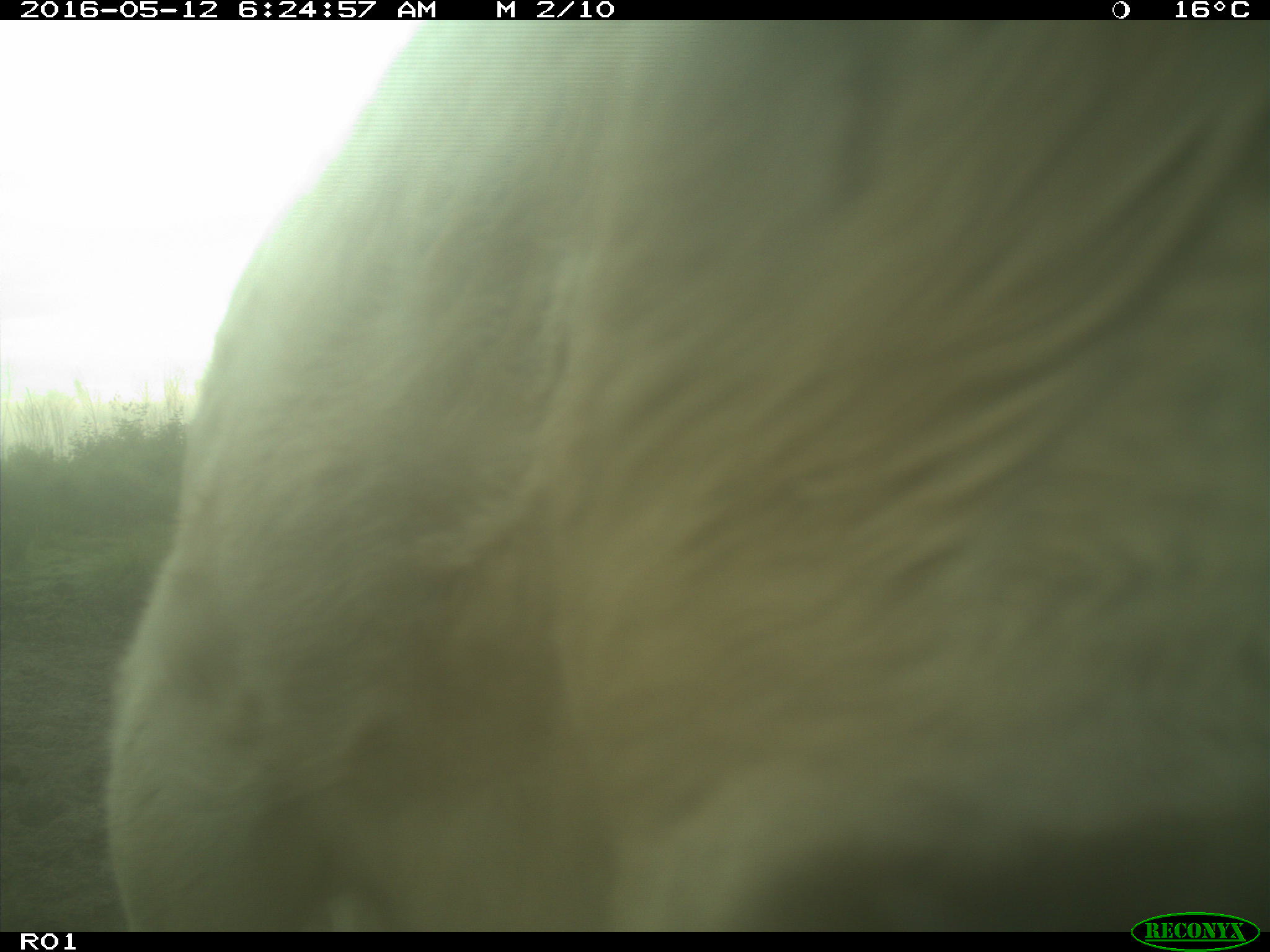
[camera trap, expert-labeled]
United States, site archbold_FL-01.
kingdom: Animalia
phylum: Chordata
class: Mammalia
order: Artiodactyla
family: Bovidae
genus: Bos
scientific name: Bos taurus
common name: domestic cow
Bos taurus (domestic cow).